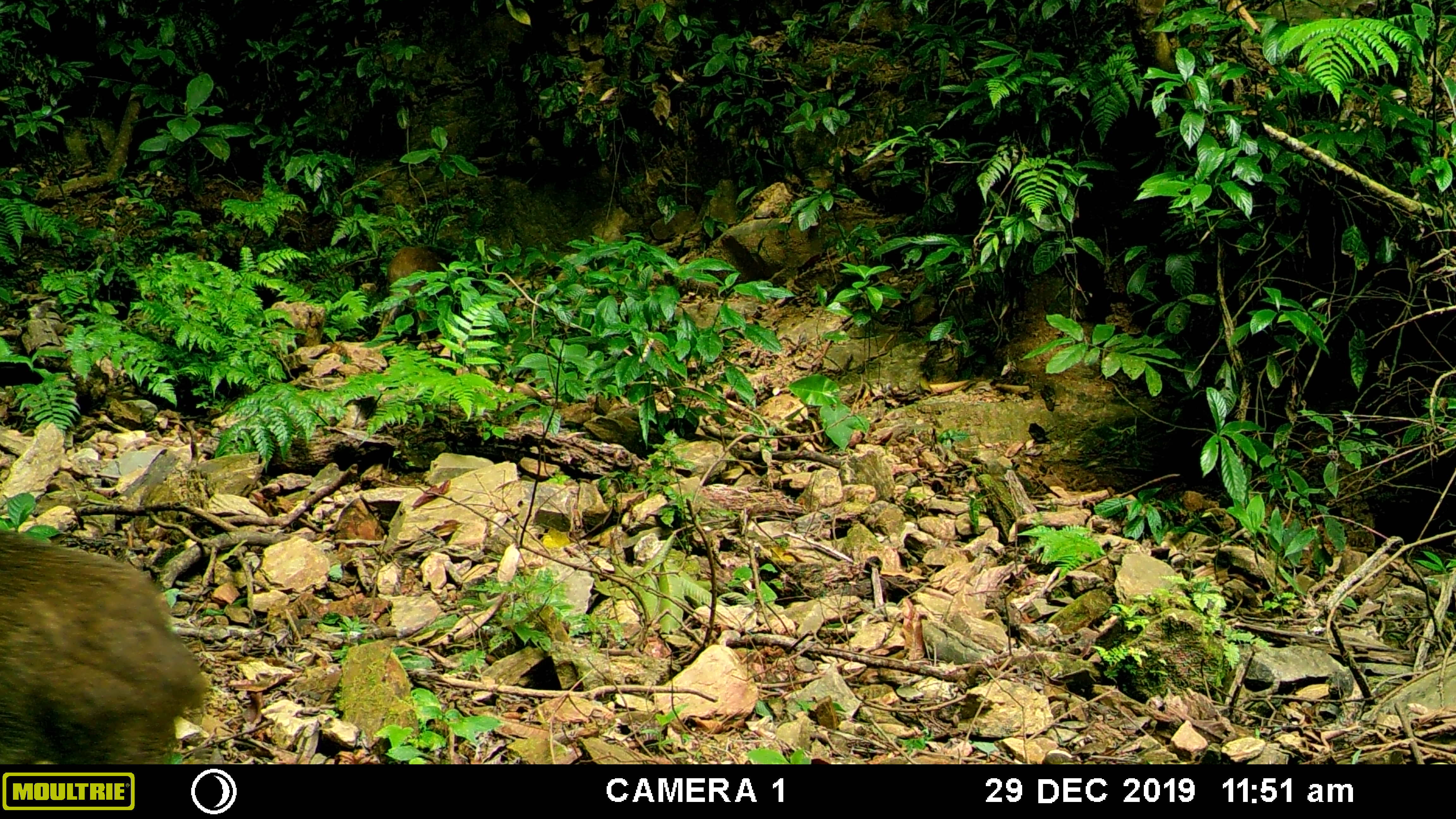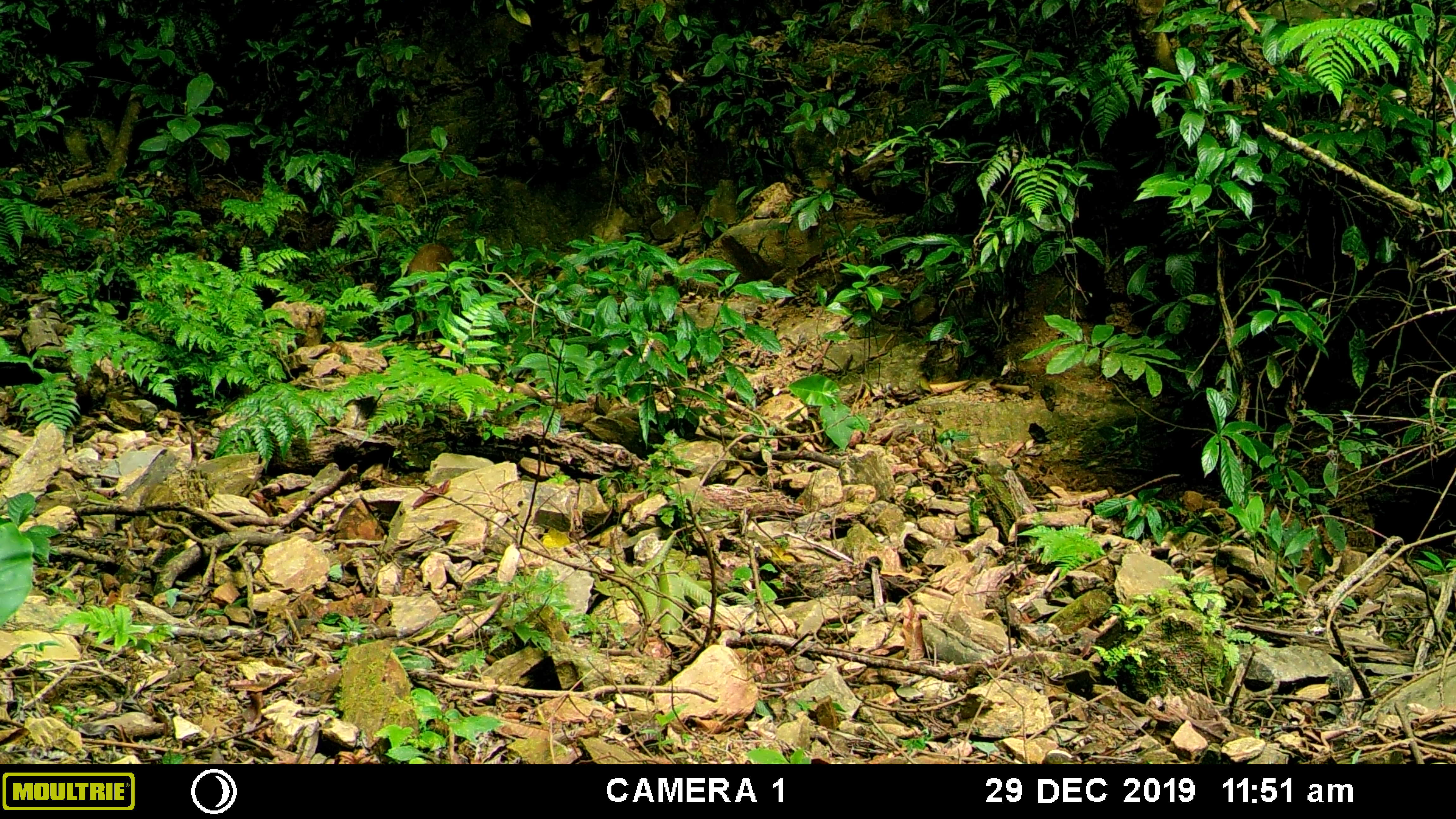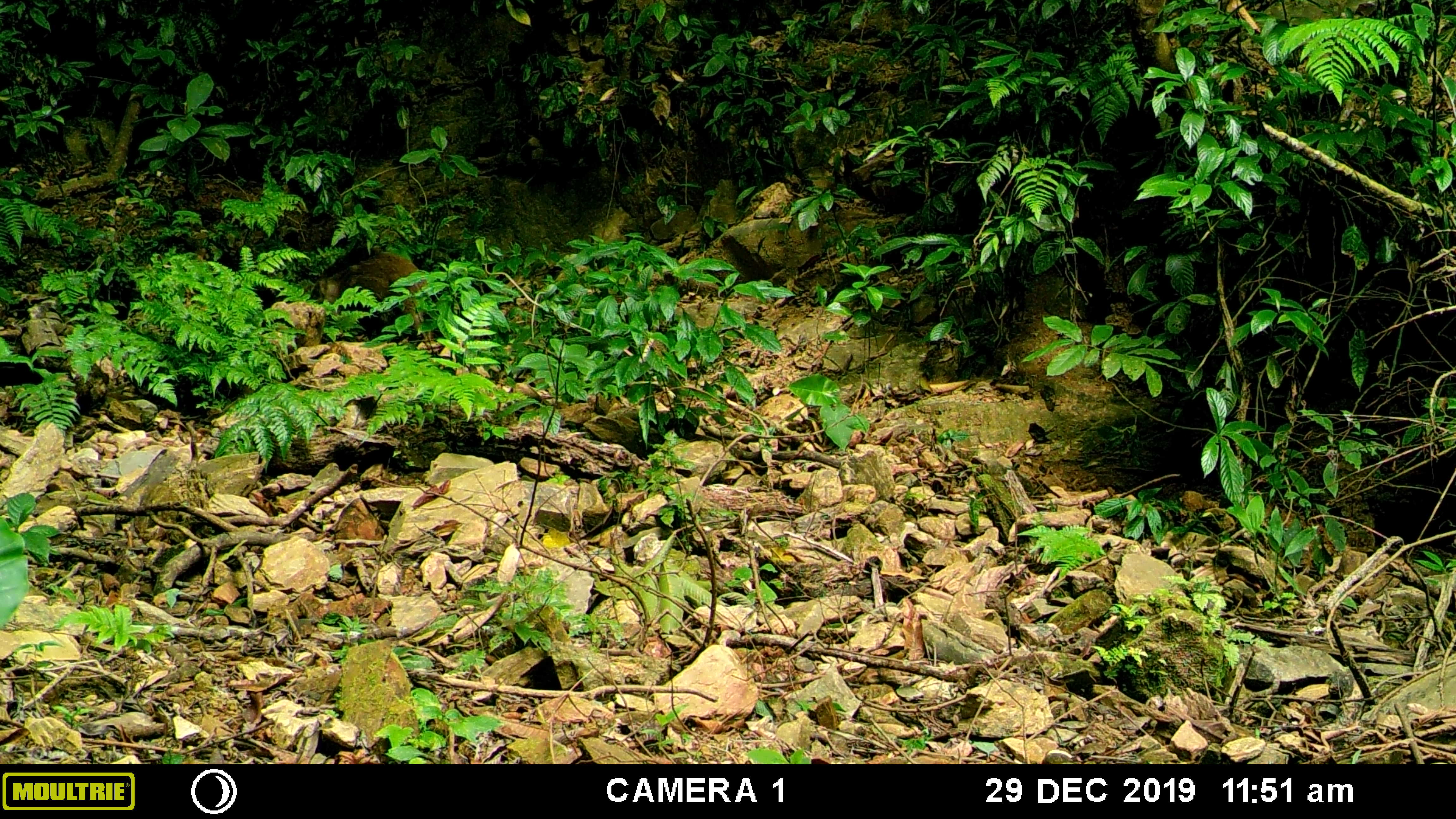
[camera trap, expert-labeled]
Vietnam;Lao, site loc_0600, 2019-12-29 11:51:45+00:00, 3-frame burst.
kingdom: Animalia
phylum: Chordata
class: Mammalia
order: Artiodactyla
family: Suidae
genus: Sus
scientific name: Sus scrofa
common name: eurasian wild pig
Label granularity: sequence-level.